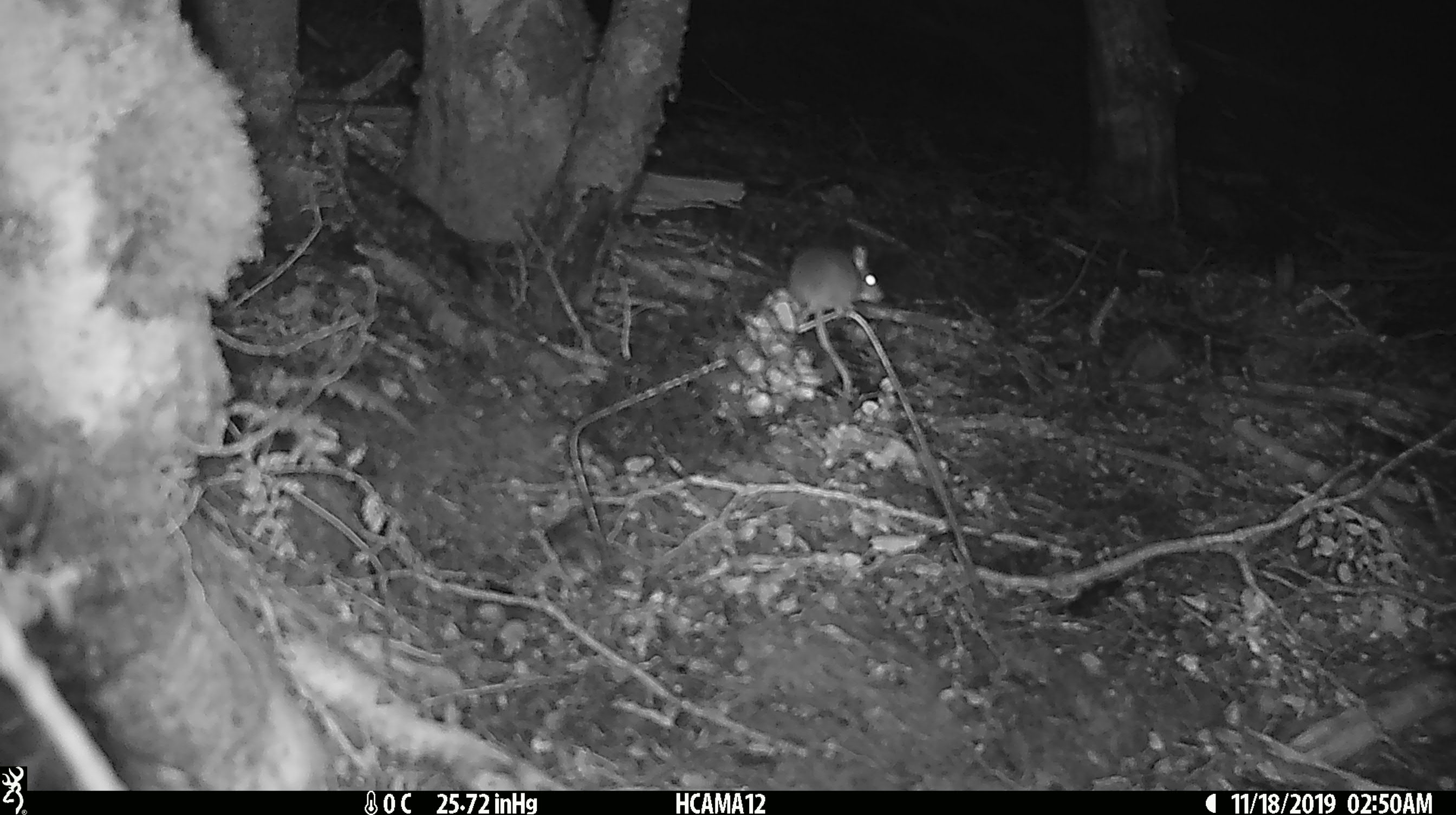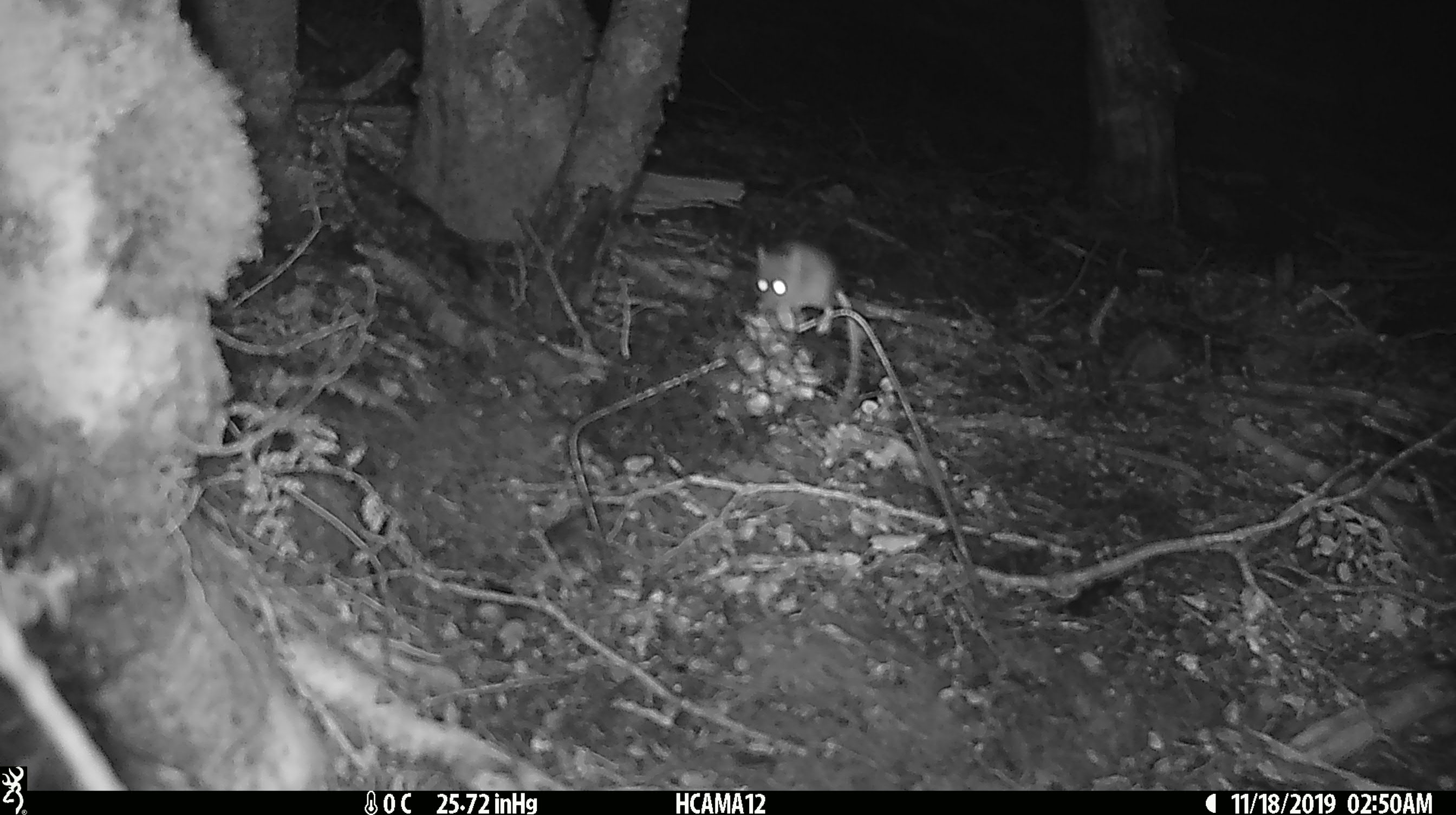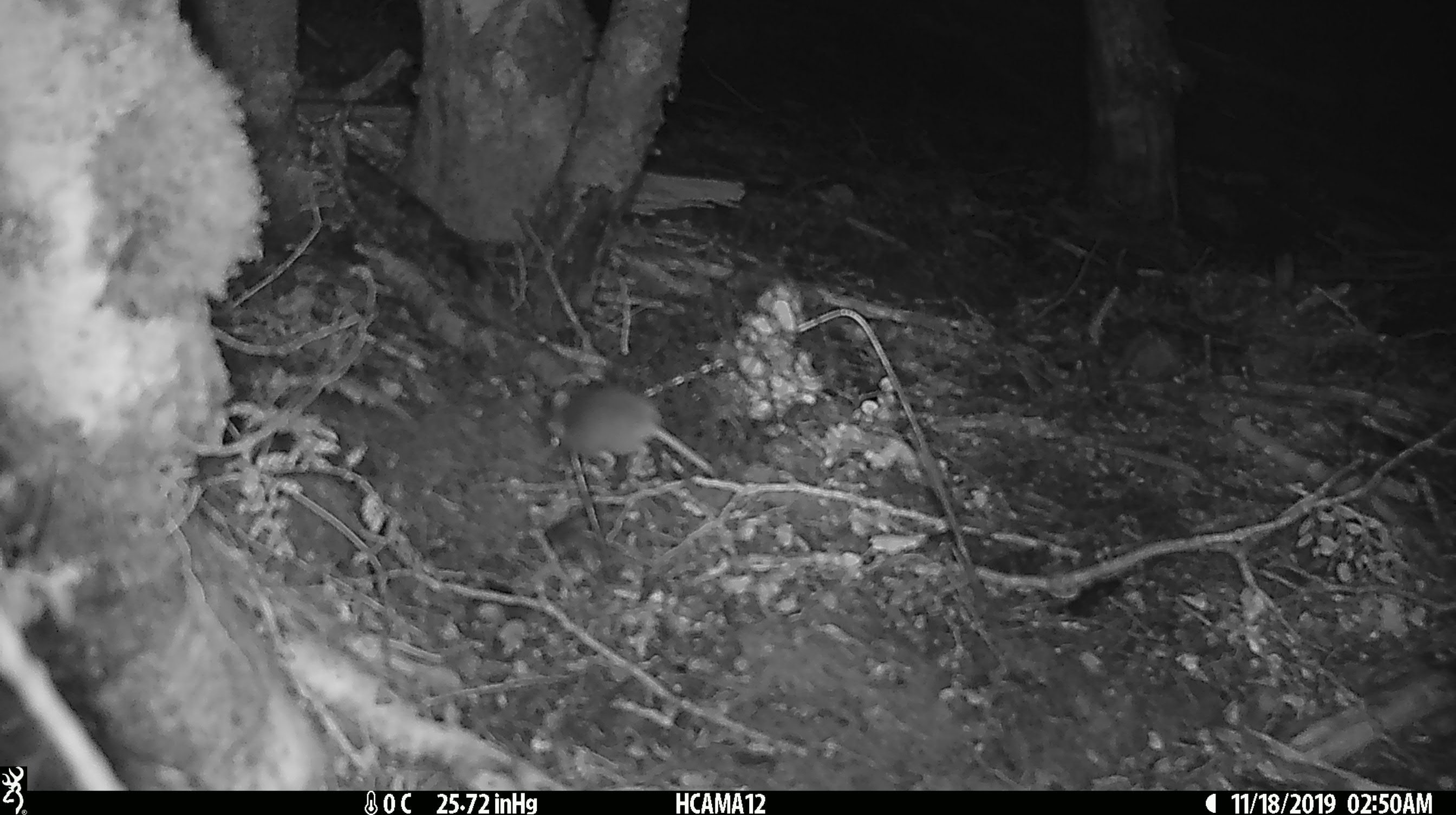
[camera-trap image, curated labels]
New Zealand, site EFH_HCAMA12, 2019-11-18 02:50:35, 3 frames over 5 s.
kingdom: Animalia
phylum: Chordata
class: Mammalia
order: Rodentia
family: Muridae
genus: Mus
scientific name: Mus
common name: mouse